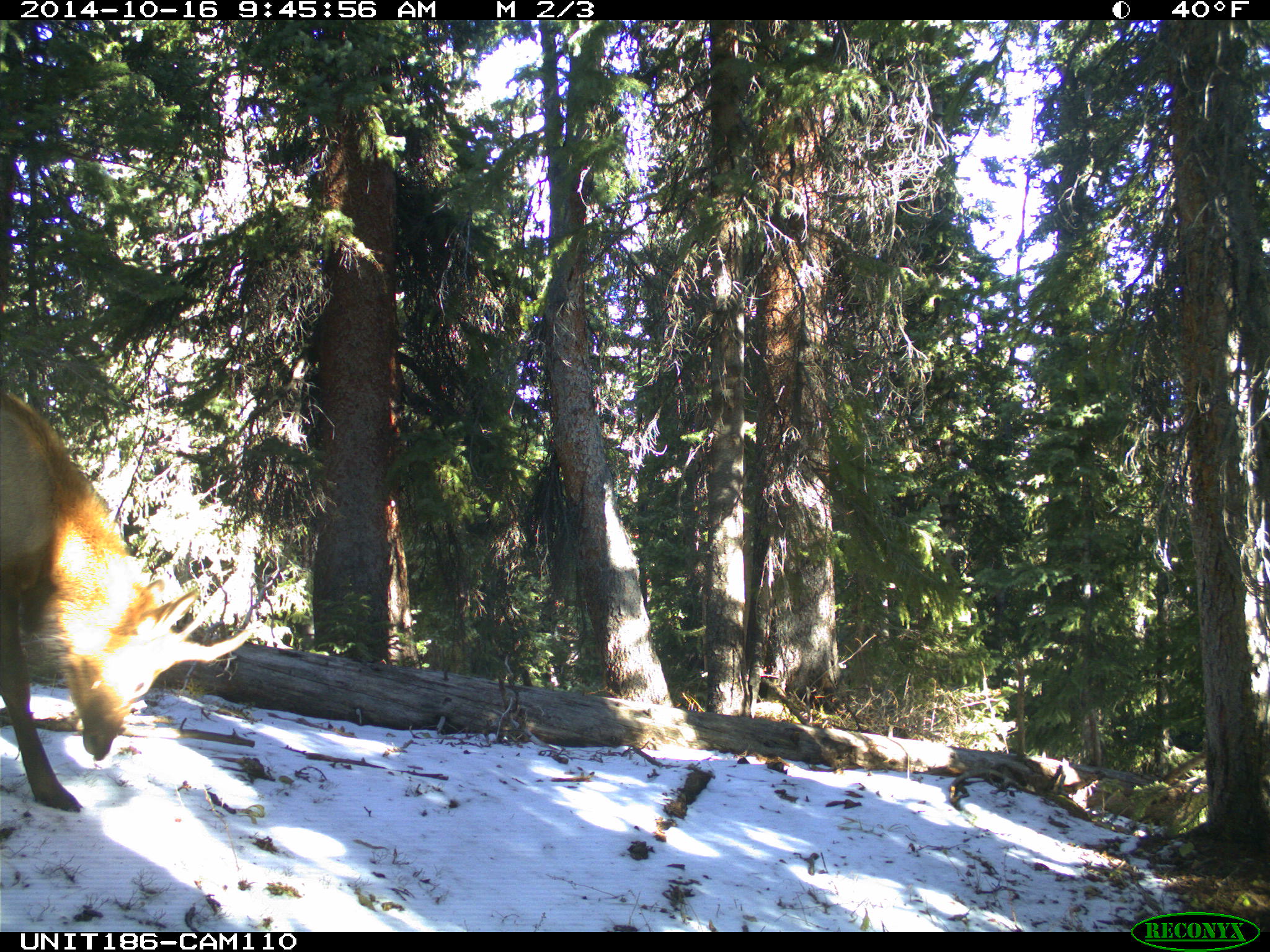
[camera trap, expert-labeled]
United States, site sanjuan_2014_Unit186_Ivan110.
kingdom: Animalia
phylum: Chordata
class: Mammalia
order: Artiodactyla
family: Cervidae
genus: Cervus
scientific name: Cervus elaphus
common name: red deer